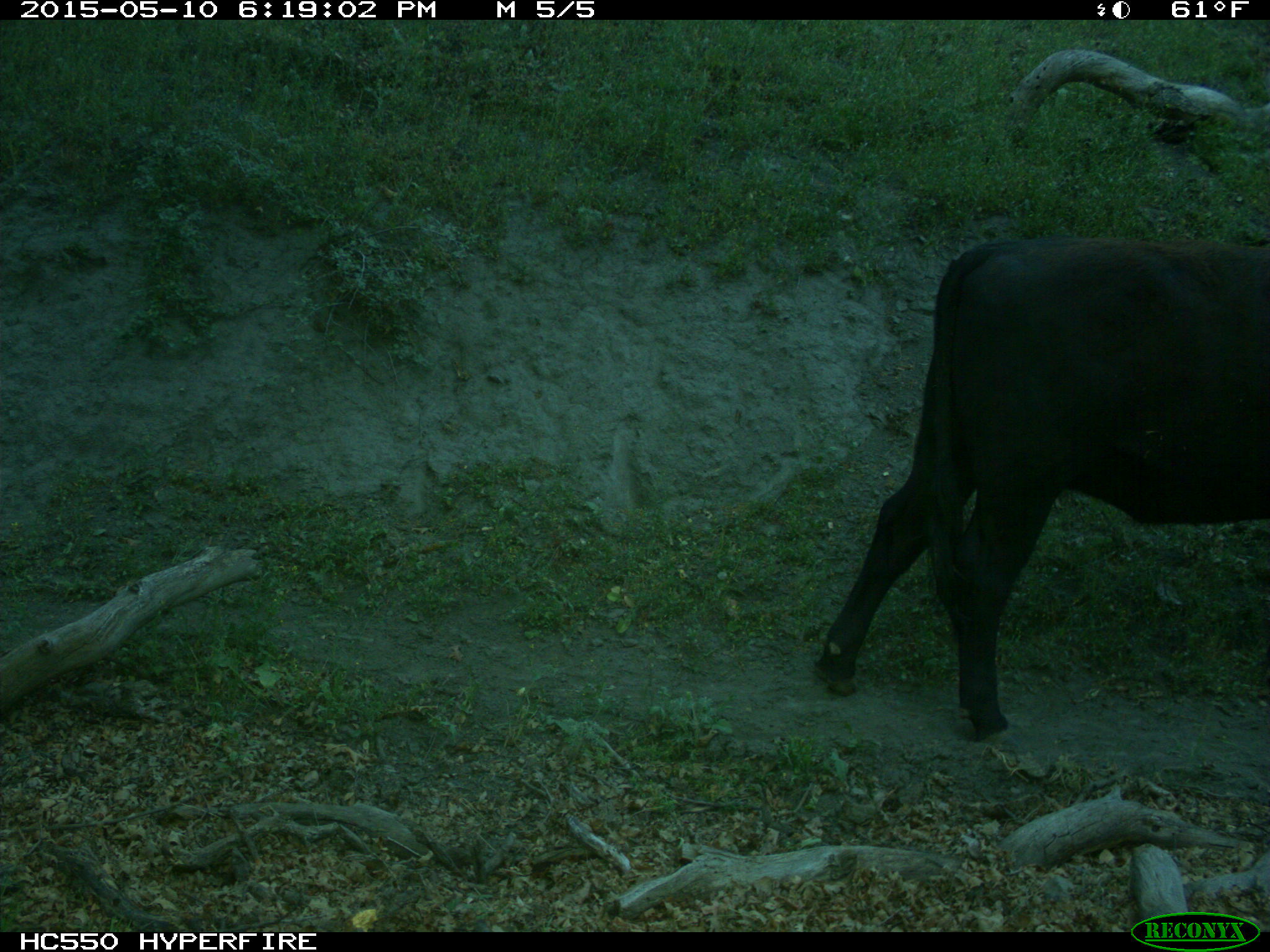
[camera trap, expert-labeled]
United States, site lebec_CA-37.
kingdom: Animalia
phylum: Chordata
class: Mammalia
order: Artiodactyla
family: Bovidae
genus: Bos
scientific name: Bos taurus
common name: domestic cow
Bos taurus (domestic cow).